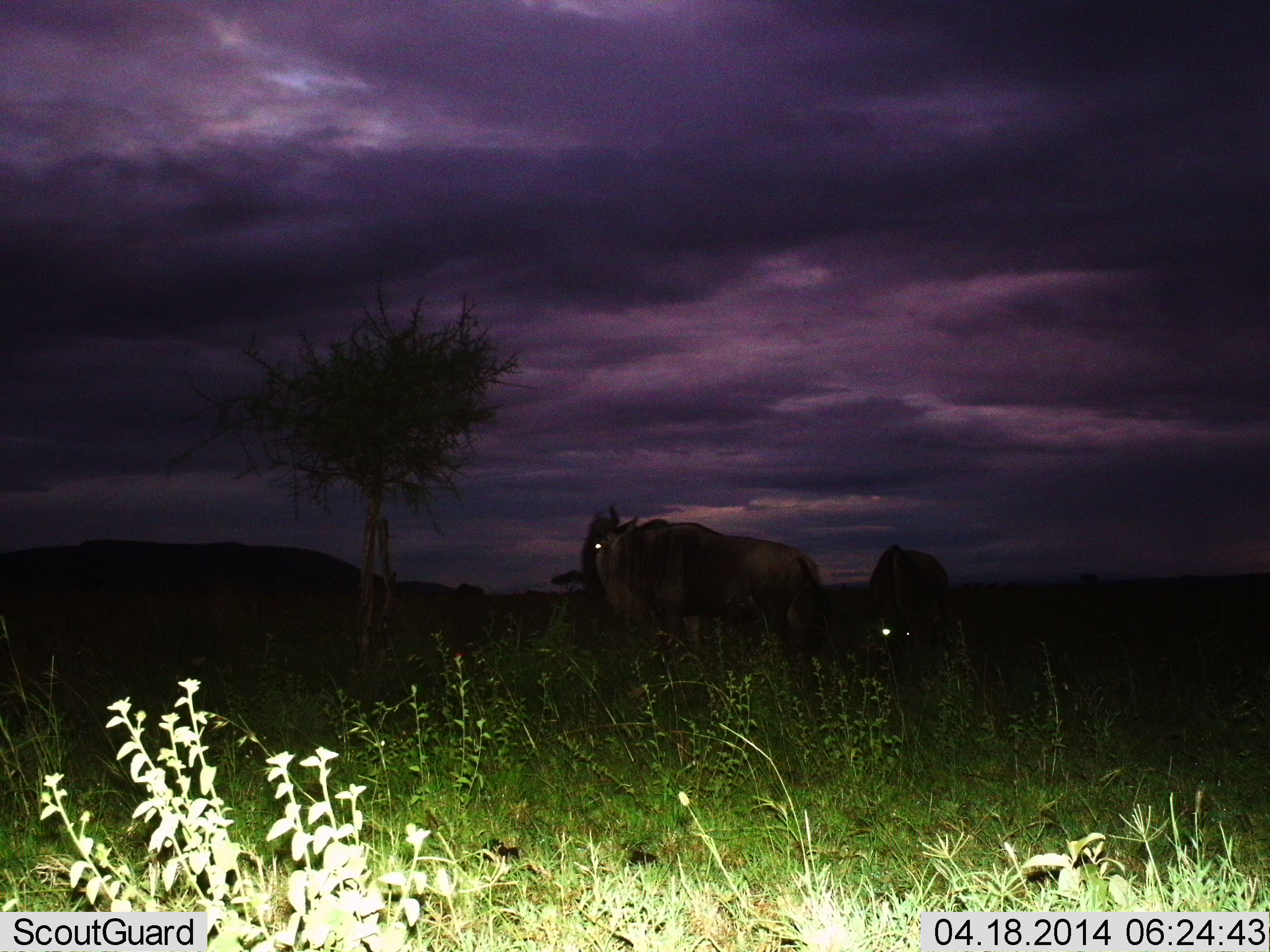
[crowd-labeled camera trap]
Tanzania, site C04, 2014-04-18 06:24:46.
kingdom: Animalia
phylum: Chordata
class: Mammalia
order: Artiodactyla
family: Bovidae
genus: Connochaetes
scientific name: Connochaetes taurinus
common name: blue wildebeest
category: wildebeest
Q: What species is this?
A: Wildebeest (blue wildebeest) (Connochaetes taurinus).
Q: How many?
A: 2.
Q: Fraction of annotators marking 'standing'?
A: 80%.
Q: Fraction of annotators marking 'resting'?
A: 0%.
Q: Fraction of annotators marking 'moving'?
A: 10%.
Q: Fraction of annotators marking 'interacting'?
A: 0%.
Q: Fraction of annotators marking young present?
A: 0%.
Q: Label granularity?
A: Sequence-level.